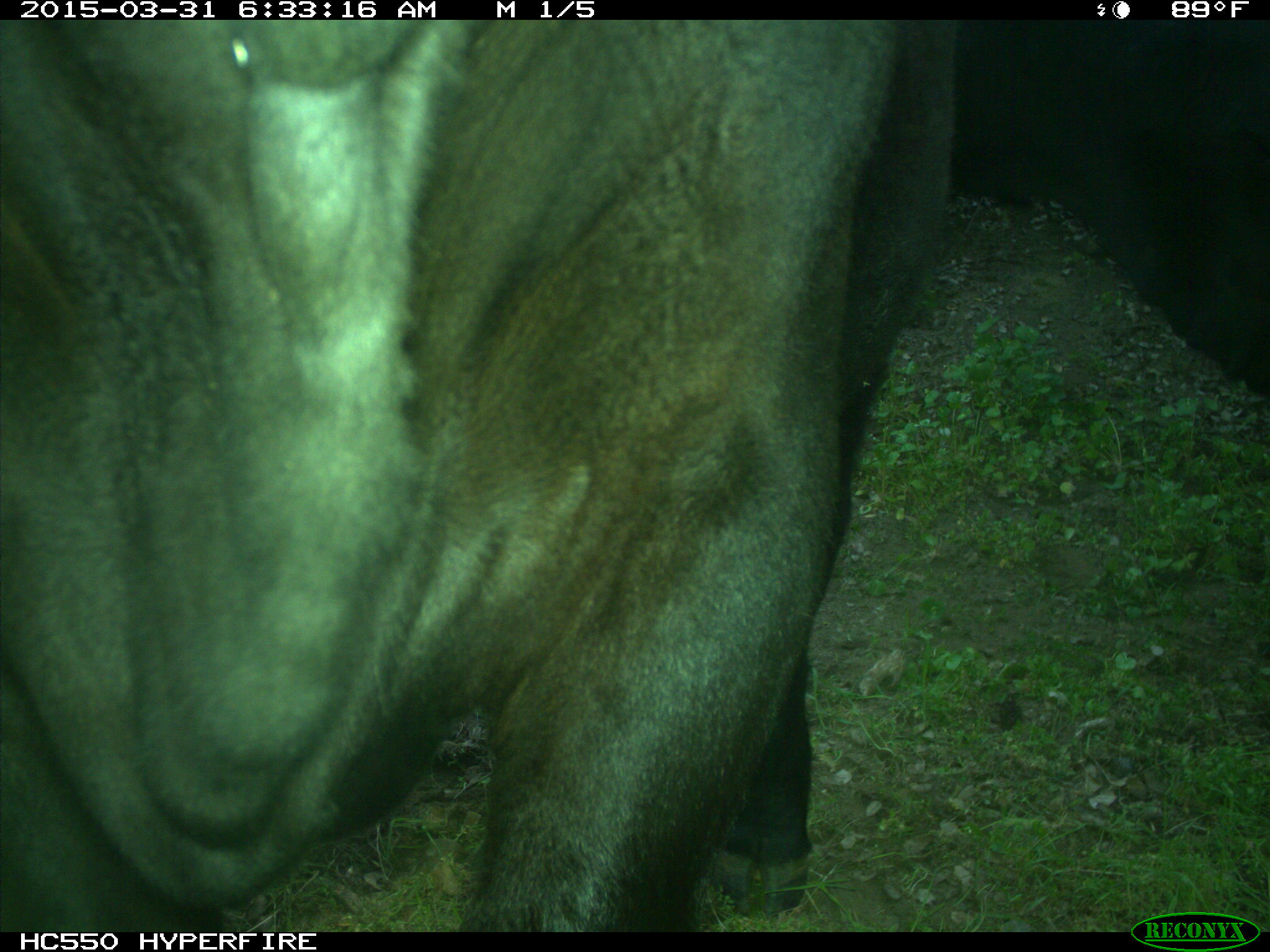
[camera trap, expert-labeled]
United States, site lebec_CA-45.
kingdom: Animalia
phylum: Chordata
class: Mammalia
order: Artiodactyla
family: Bovidae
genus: Bos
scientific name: Bos taurus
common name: domestic cow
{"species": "Bos taurus (domestic cow)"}